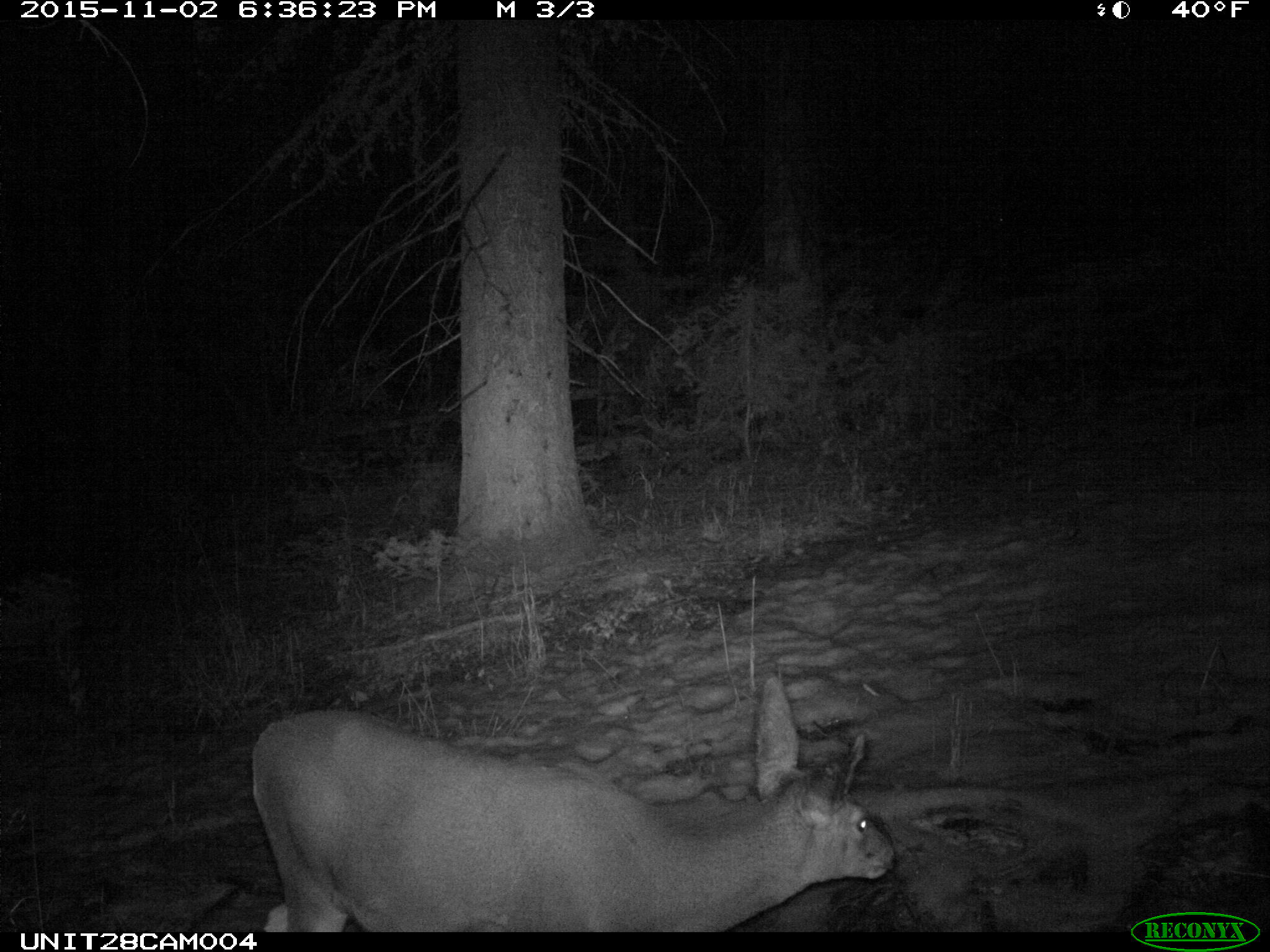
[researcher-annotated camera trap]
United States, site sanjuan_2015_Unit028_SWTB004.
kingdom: Animalia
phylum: Chordata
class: Mammalia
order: Artiodactyla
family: Cervidae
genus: Odocoileus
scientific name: Odocoileus hemionus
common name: mule deer